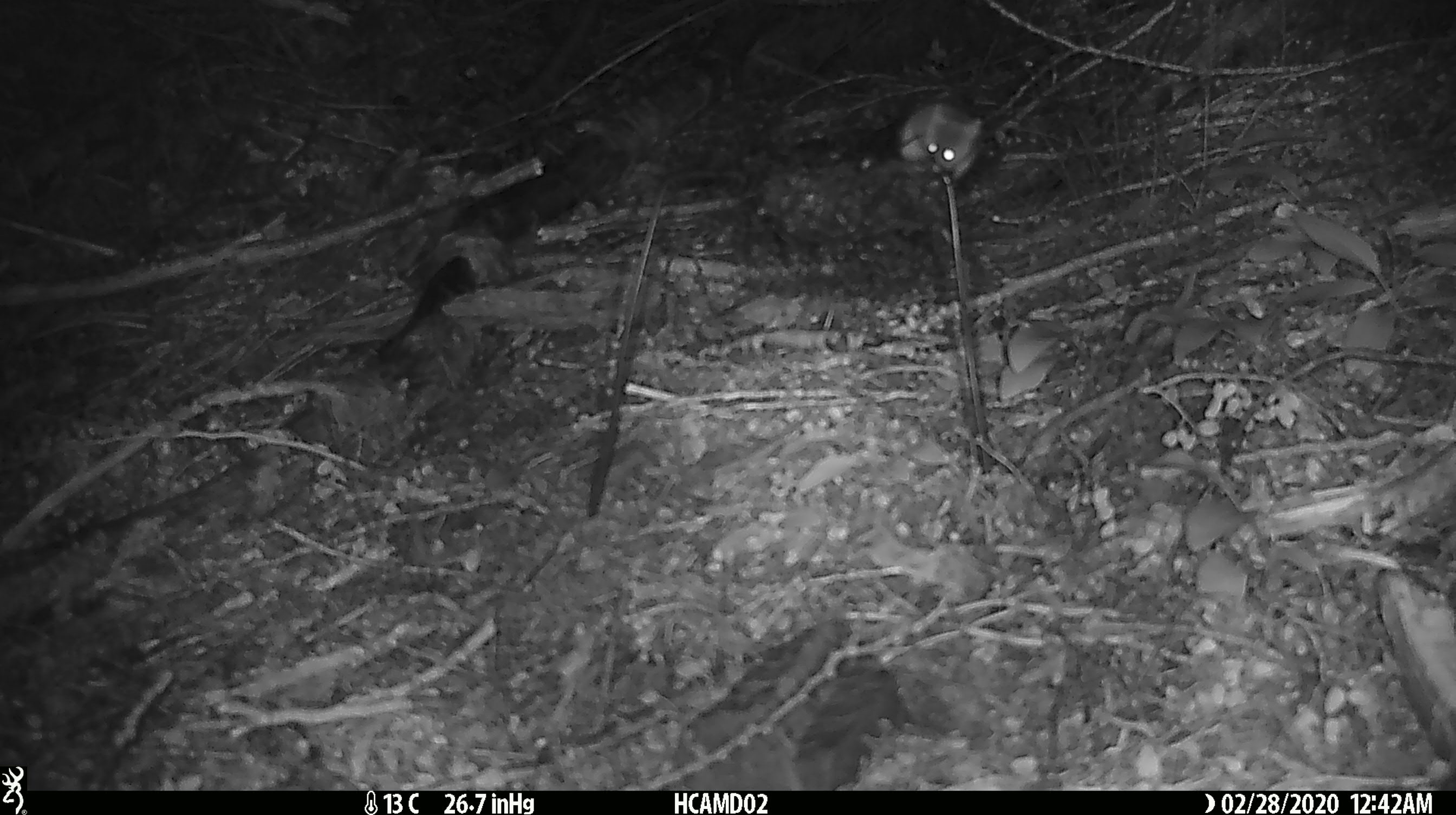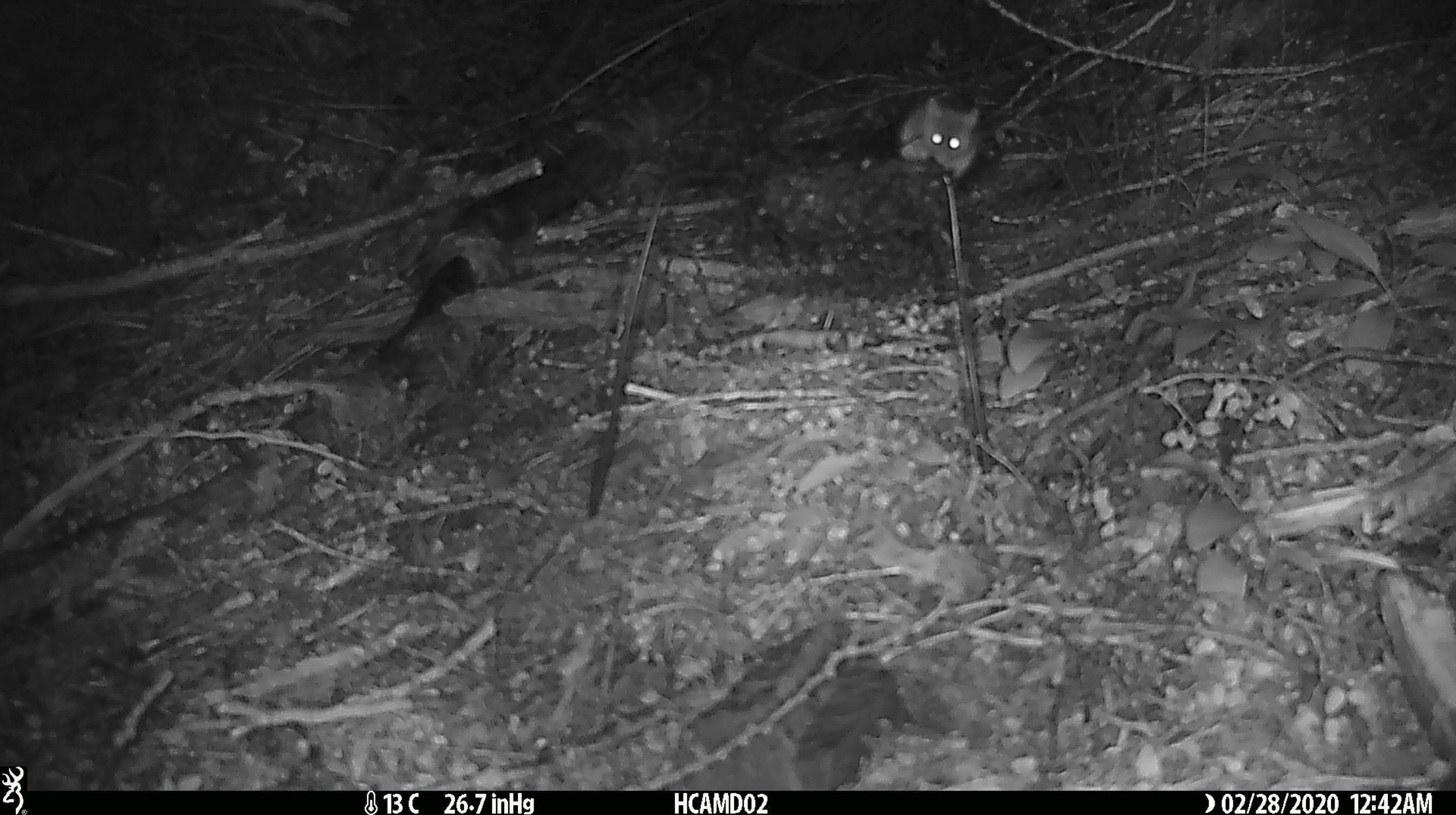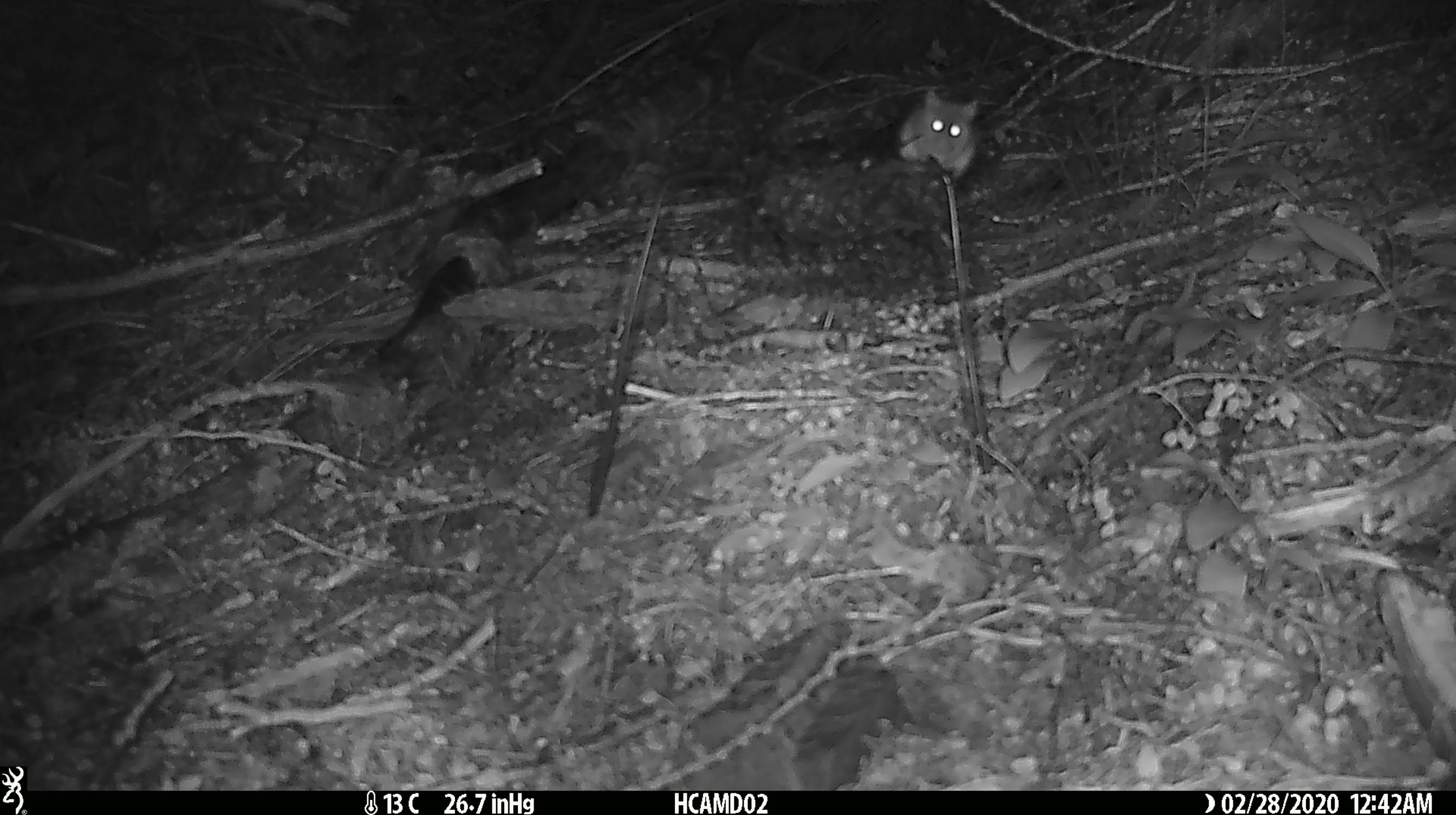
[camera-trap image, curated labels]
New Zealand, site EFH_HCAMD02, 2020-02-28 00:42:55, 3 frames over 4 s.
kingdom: Animalia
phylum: Chordata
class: Mammalia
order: Rodentia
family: Muridae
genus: Mus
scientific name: Mus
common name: mouse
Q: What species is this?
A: Mouse (Mus).